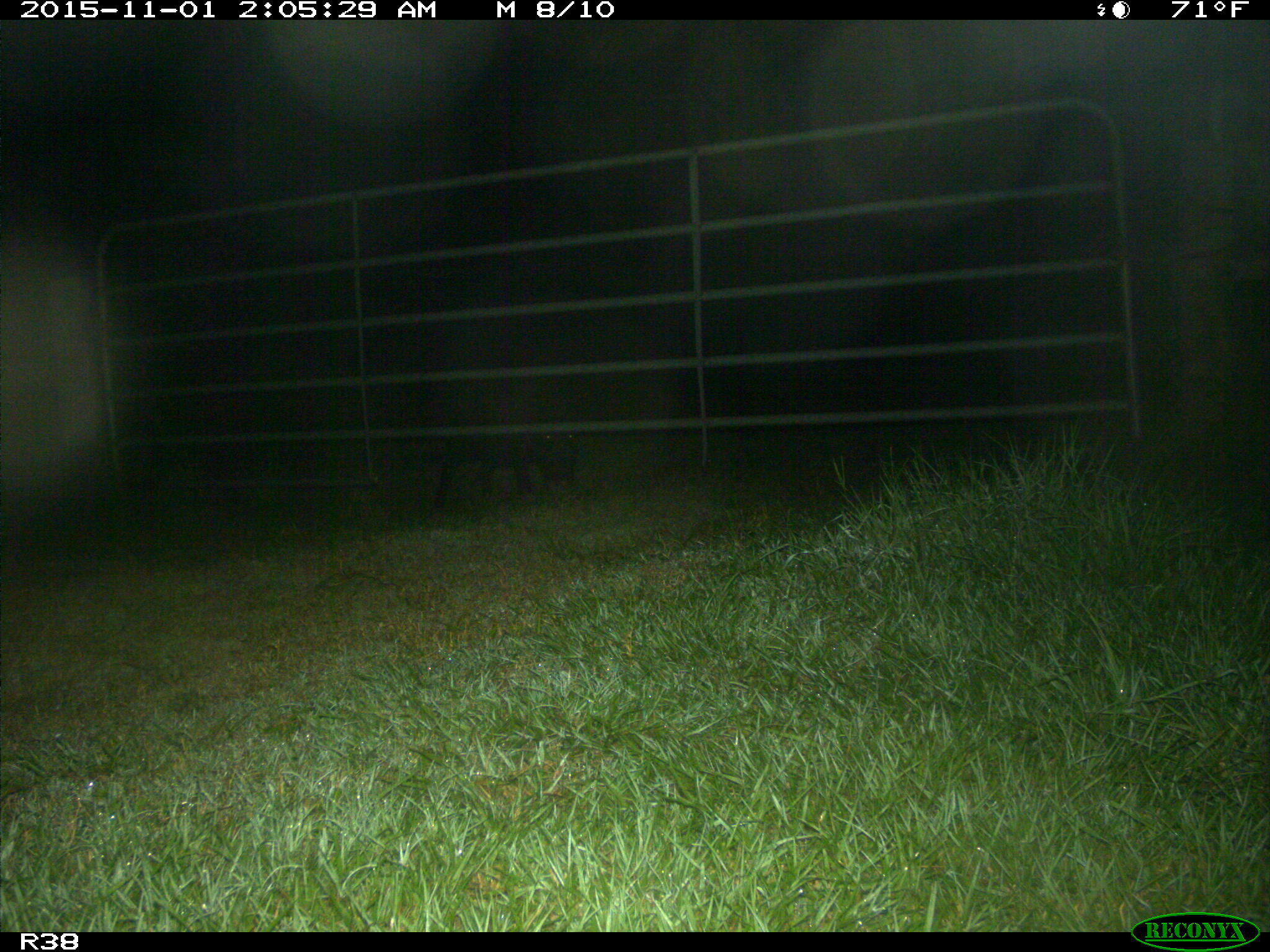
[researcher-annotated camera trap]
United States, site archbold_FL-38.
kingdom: Animalia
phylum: Chordata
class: Mammalia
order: Artiodactyla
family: Suidae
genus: Sus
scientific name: Sus scrofa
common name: wild boar